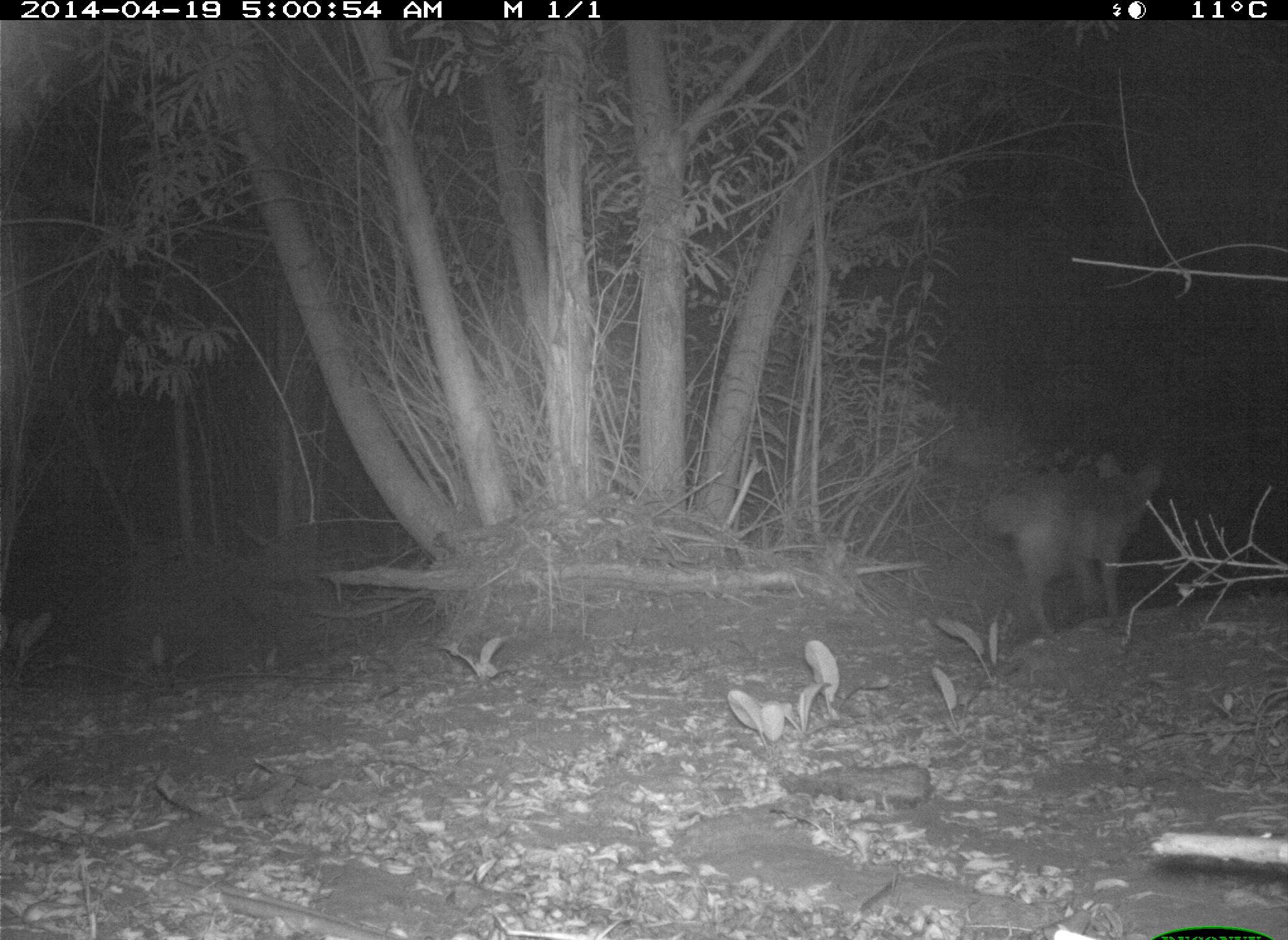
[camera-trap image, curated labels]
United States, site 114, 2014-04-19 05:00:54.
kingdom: Animalia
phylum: Chordata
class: Mammalia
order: Carnivora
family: Canidae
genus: Canis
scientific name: Canis latrans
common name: coyote